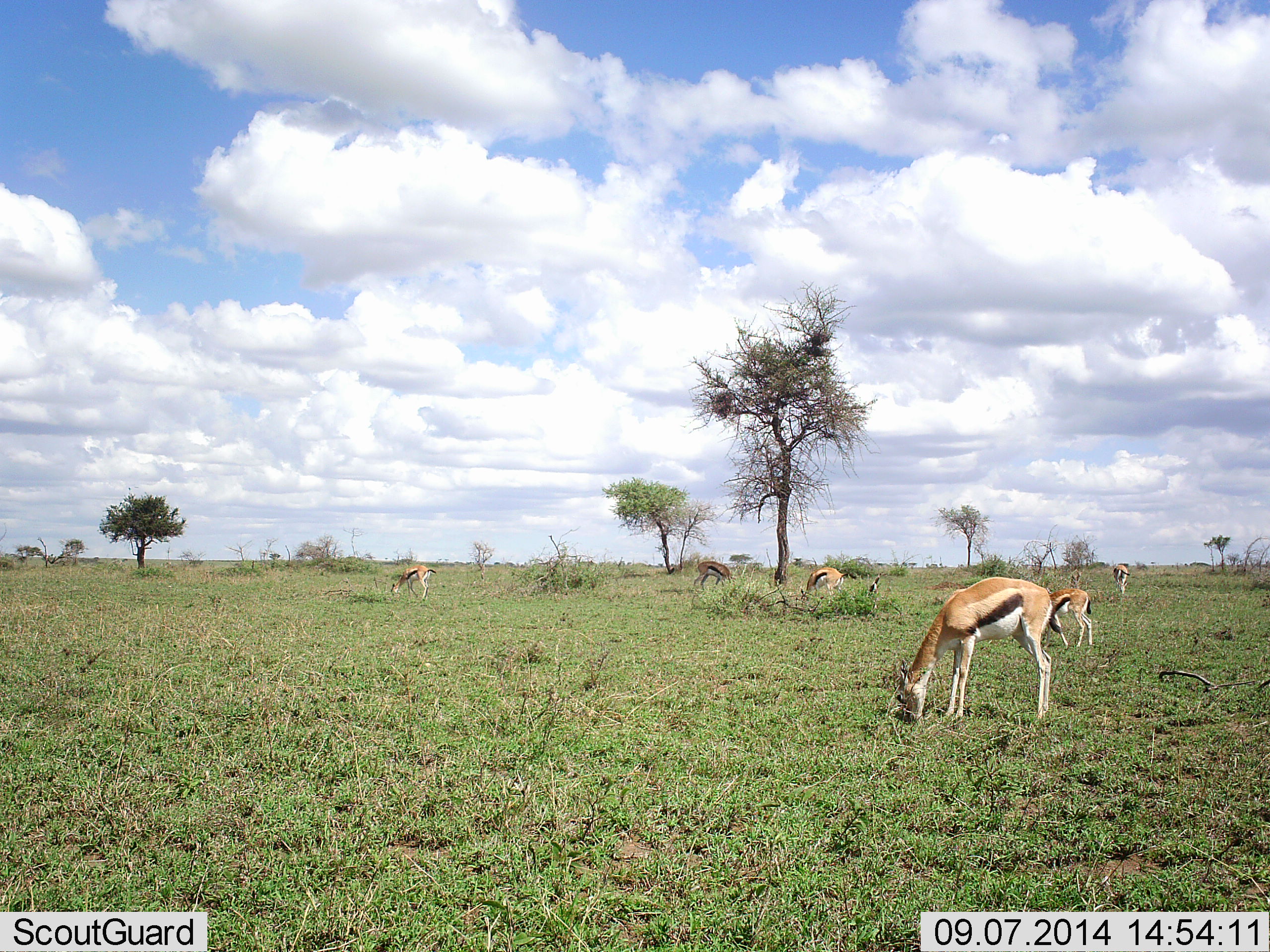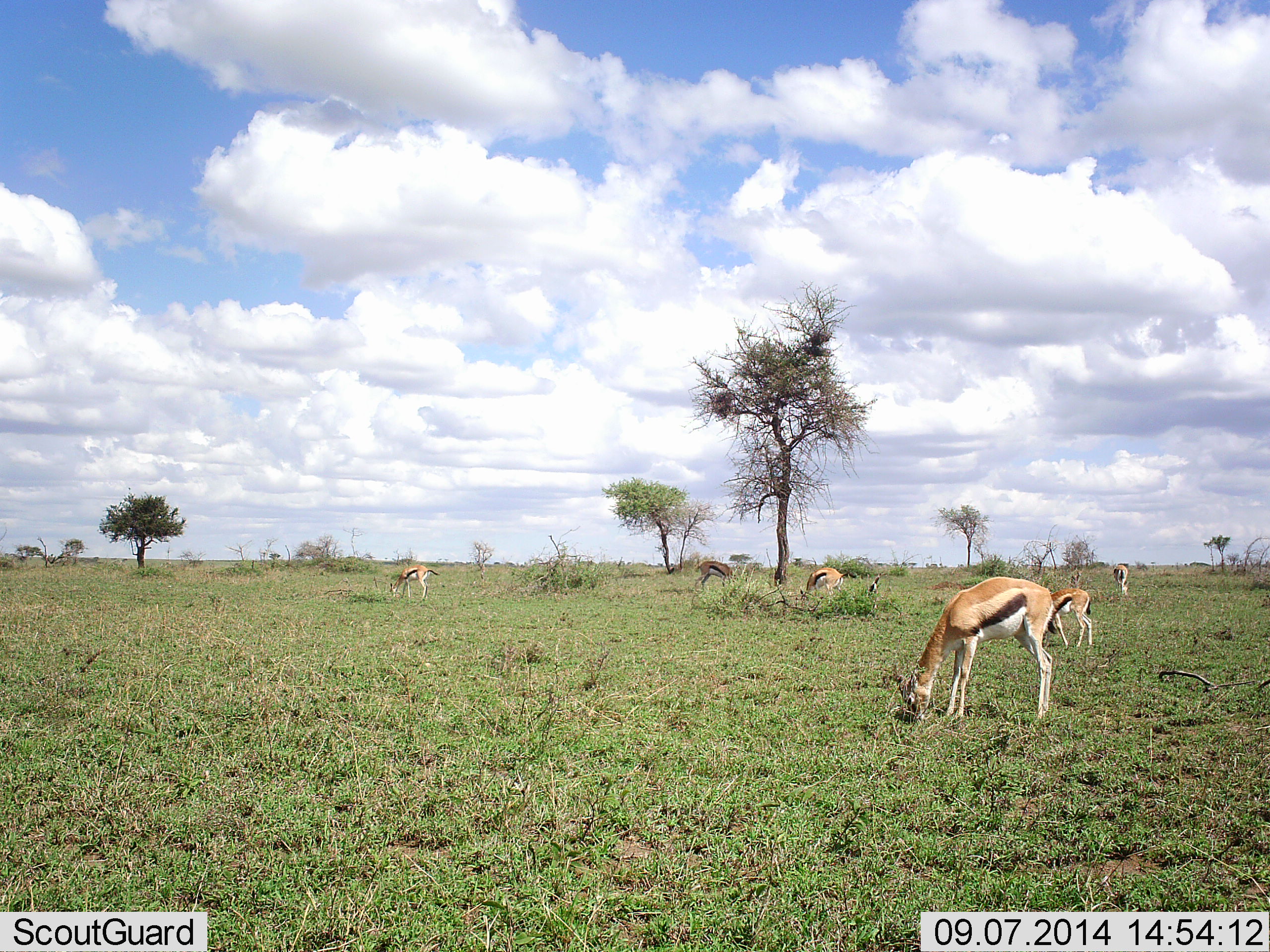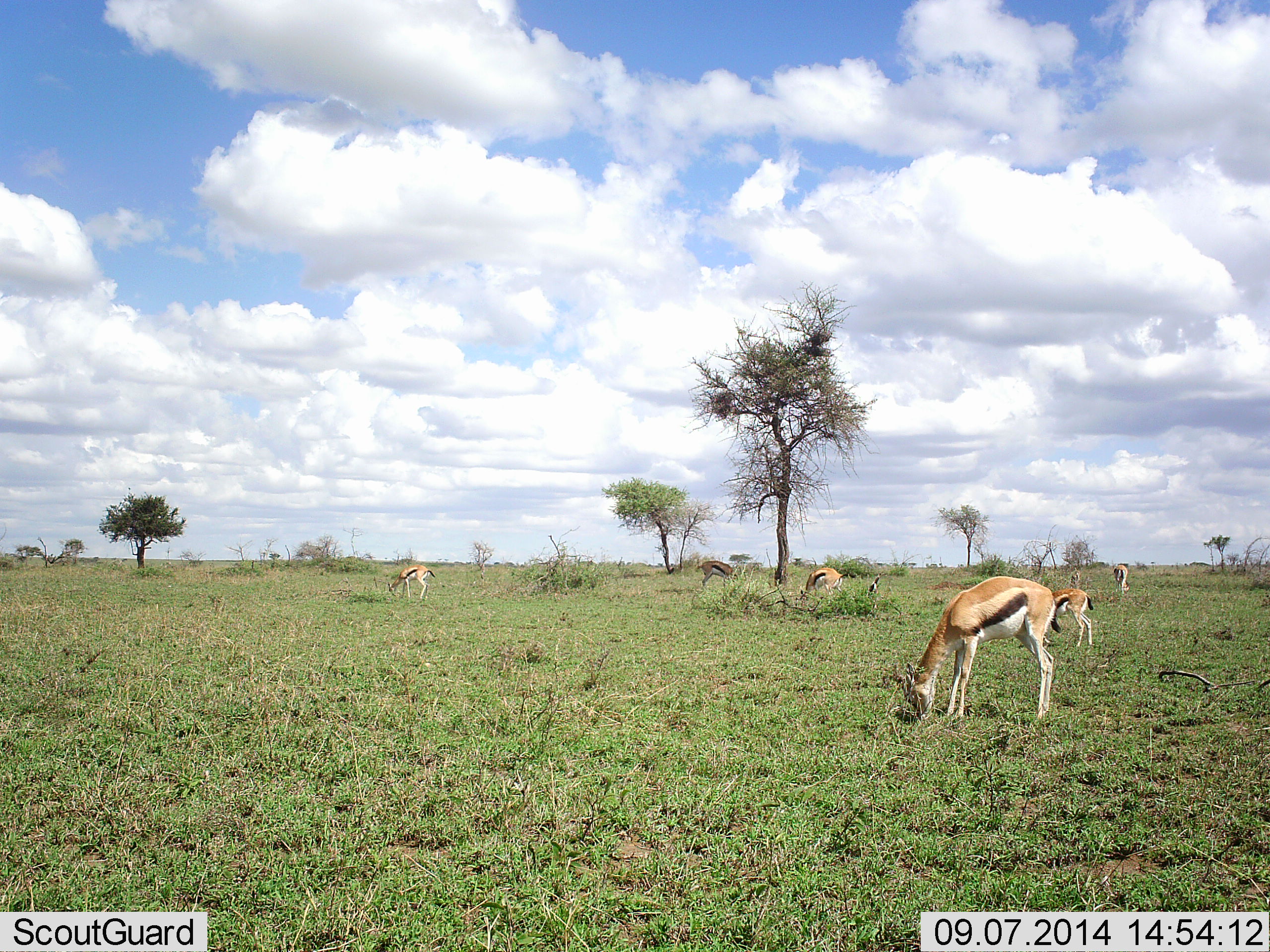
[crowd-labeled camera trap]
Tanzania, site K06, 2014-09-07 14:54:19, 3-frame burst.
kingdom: Animalia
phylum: Chordata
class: Mammalia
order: Artiodactyla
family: Bovidae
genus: Eudorcas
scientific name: Eudorcas thomsonii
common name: thomson's gazelle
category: gazellethomsons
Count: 6.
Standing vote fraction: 10%.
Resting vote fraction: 0%.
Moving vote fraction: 0%.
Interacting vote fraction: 0%.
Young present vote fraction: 10%.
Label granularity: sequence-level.